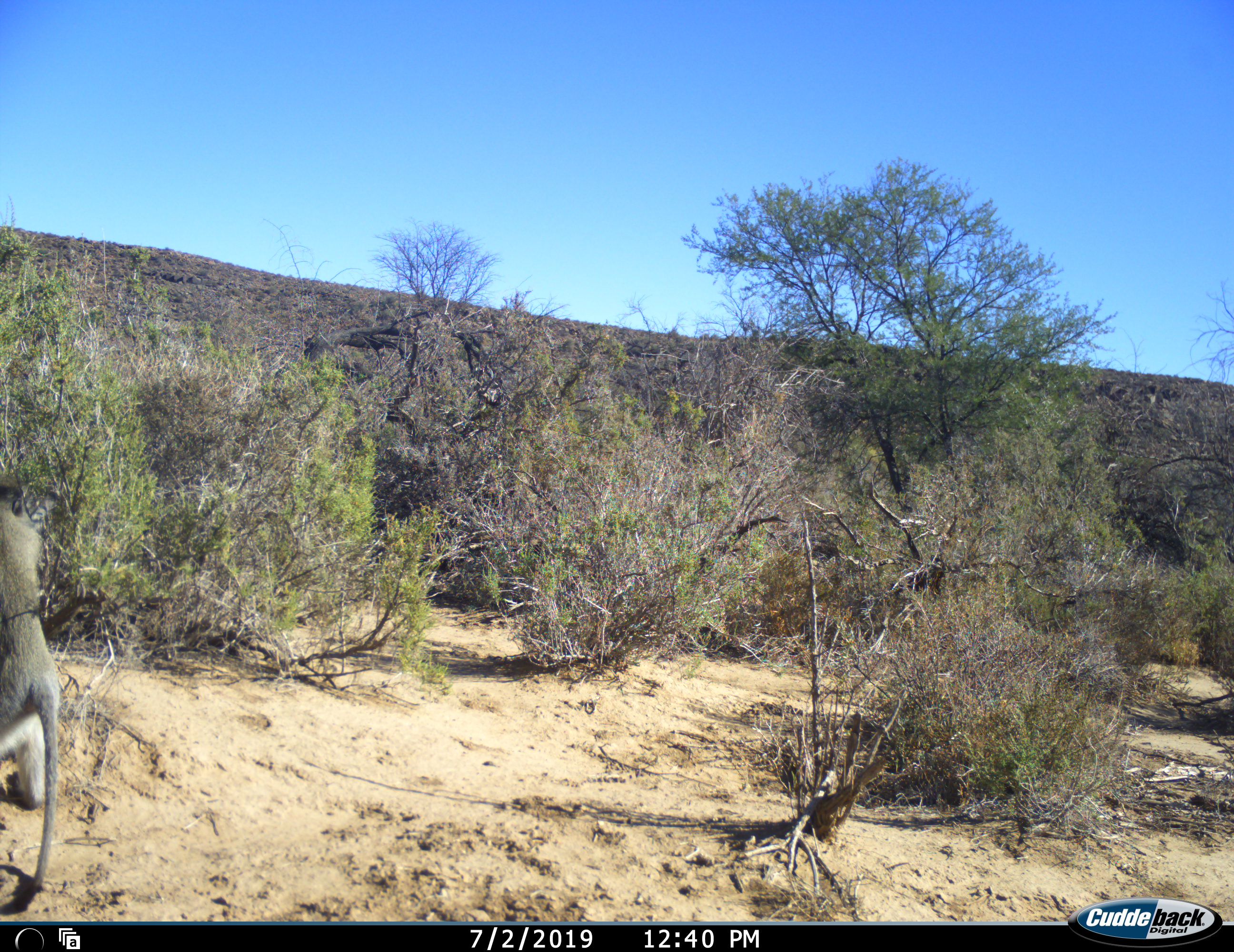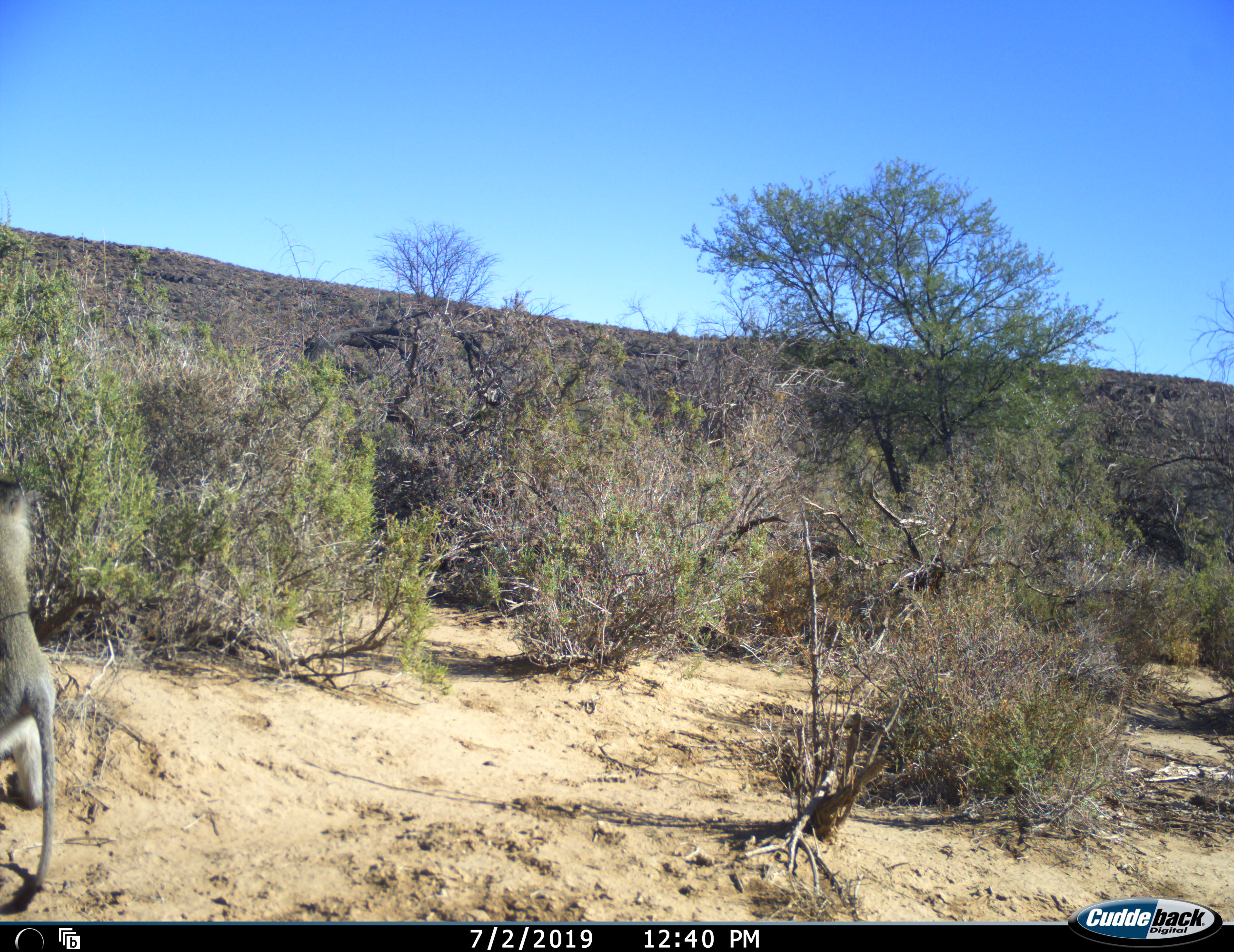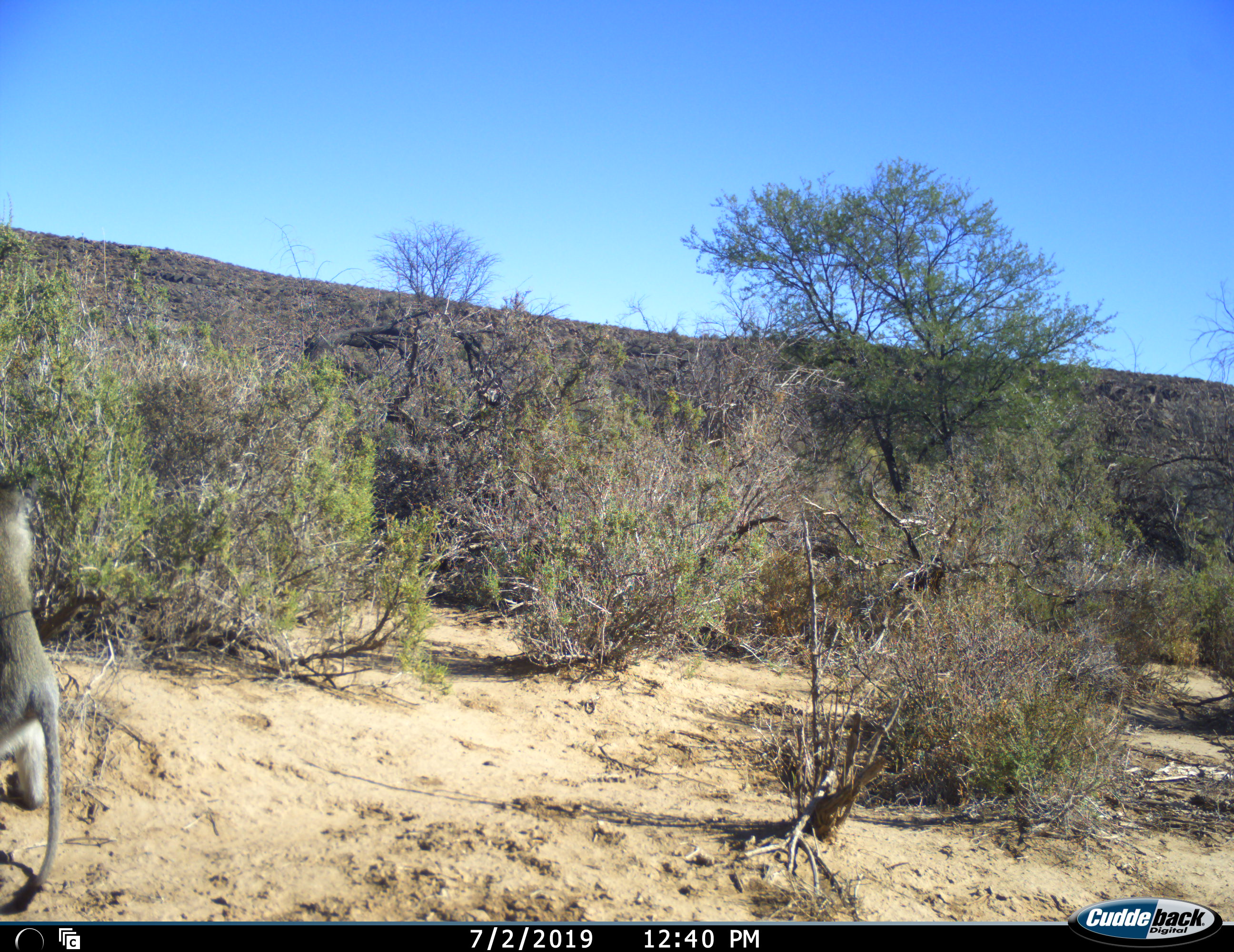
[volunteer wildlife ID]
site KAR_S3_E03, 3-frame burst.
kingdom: Animalia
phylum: Chordata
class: Mammalia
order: Primates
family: Cercopithecidae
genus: Chlorocebus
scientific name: Chlorocebus pygerythrus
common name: vervet monkey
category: monkeyvervet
Monkeyvervet (vervet monkey) (Chlorocebus pygerythrus), count 1. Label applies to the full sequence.